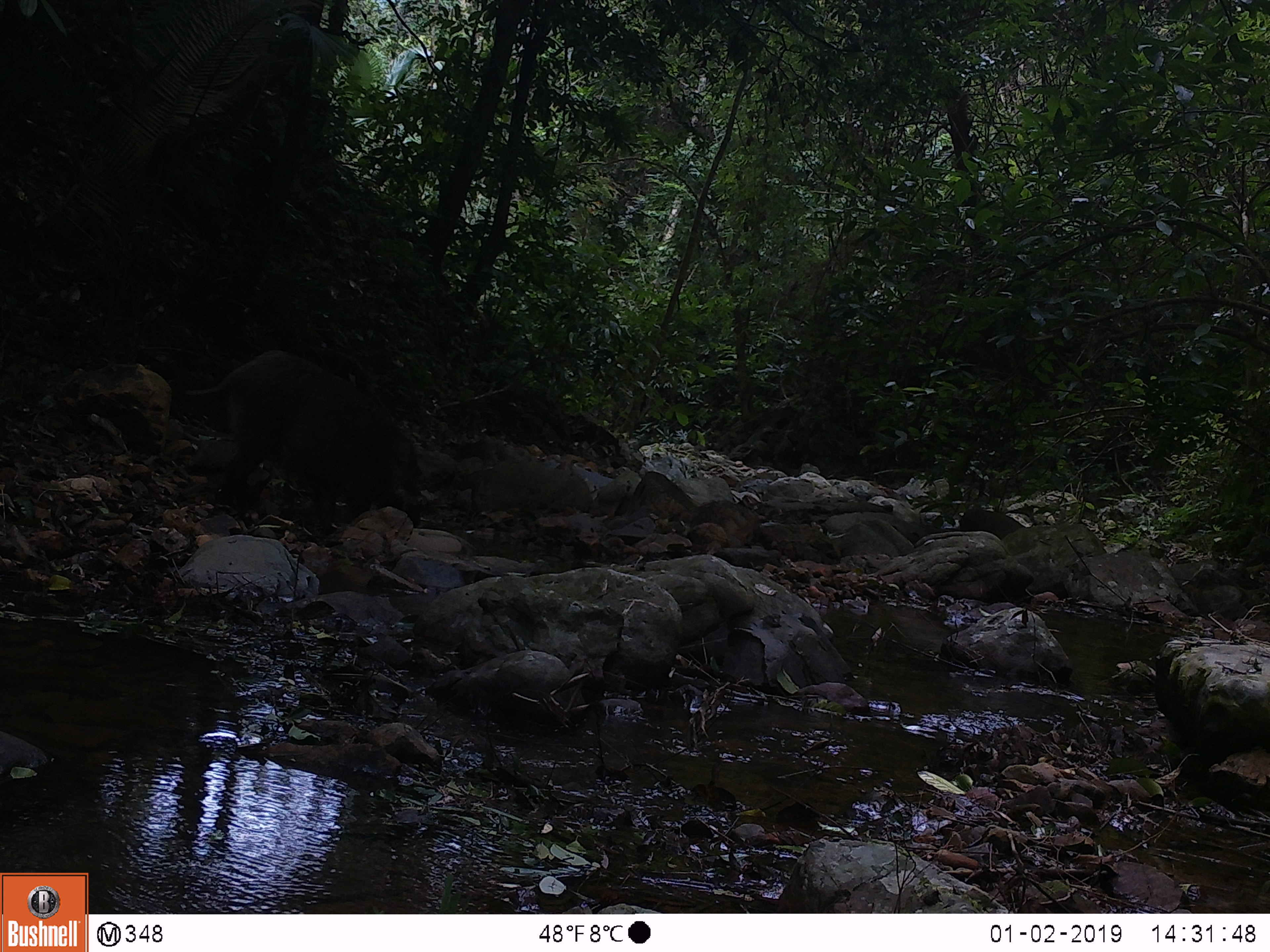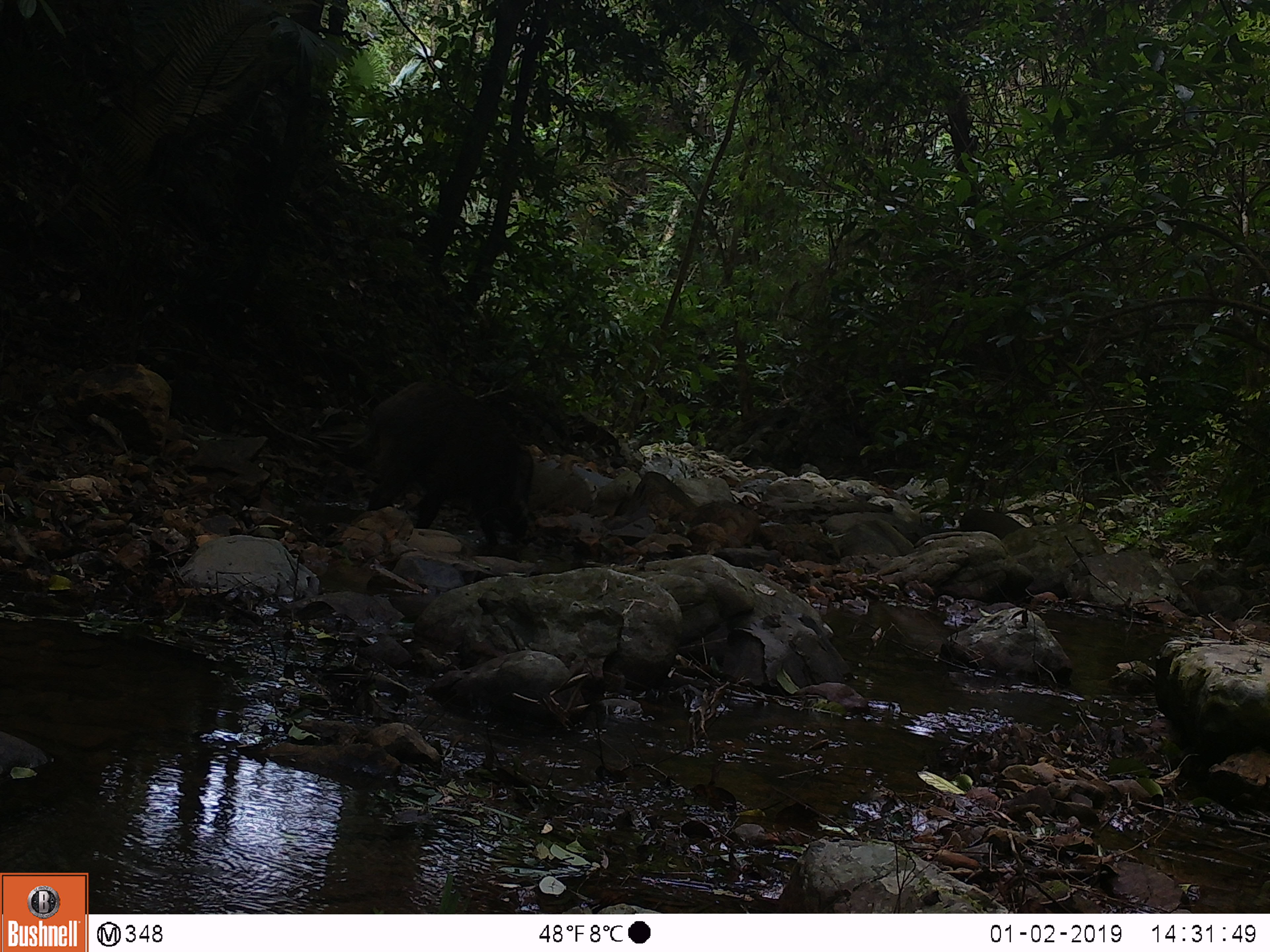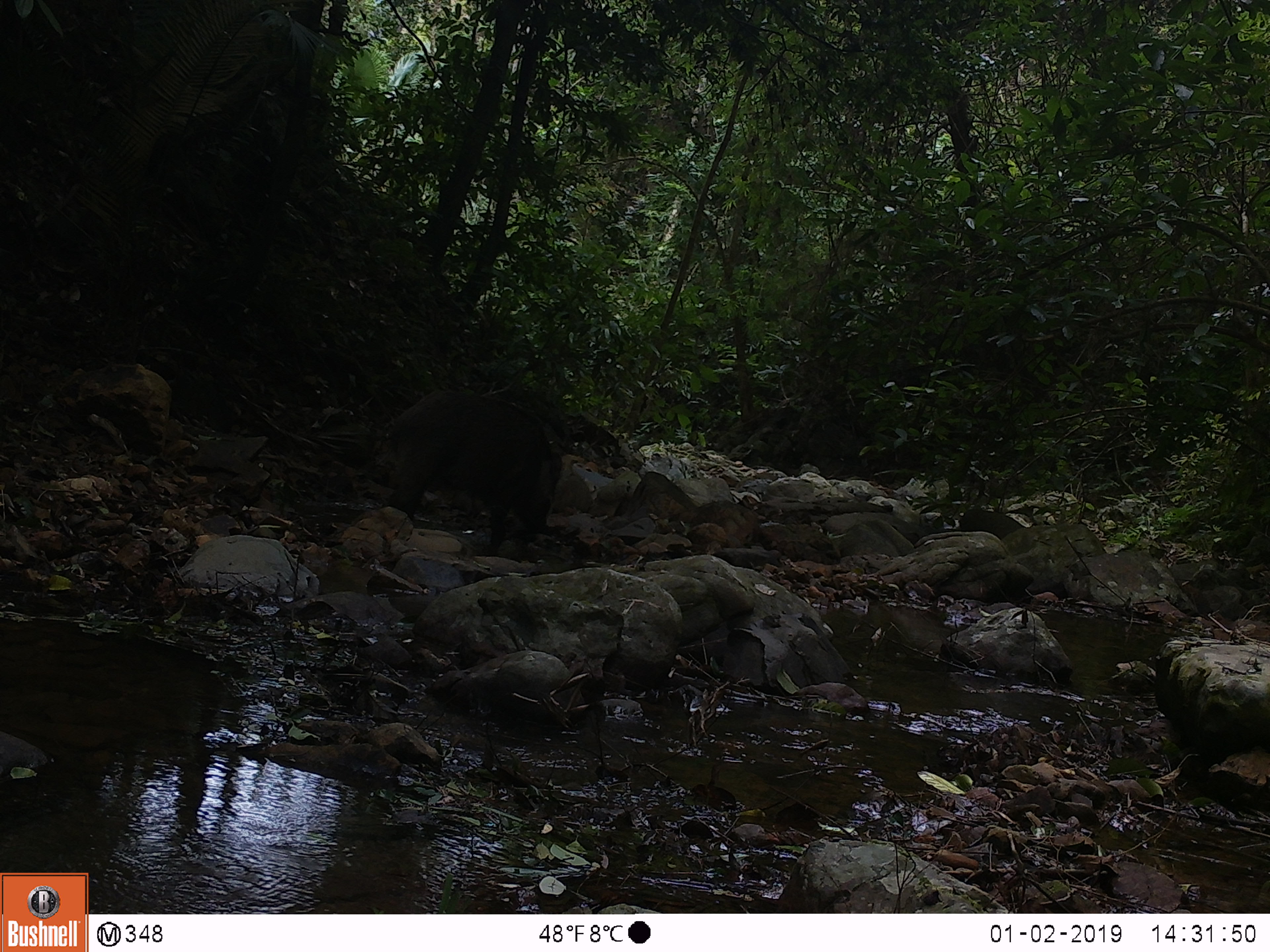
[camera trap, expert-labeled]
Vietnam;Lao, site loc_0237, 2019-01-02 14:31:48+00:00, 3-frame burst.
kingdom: Animalia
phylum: Chordata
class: Mammalia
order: Artiodactyla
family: Suidae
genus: Sus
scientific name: Sus scrofa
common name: eurasian wild pig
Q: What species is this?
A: Eurasian wild pig (Sus scrofa).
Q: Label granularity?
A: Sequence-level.